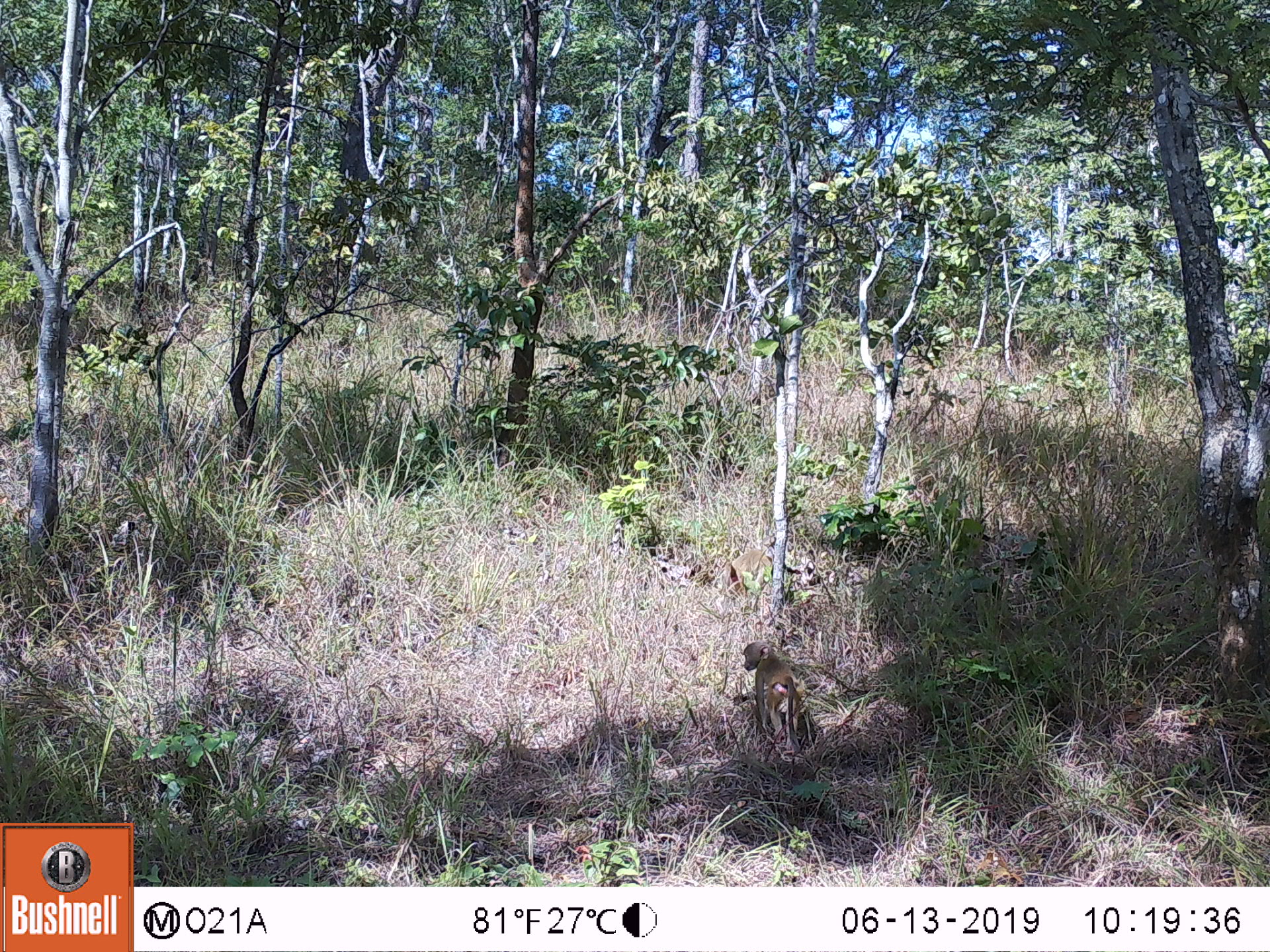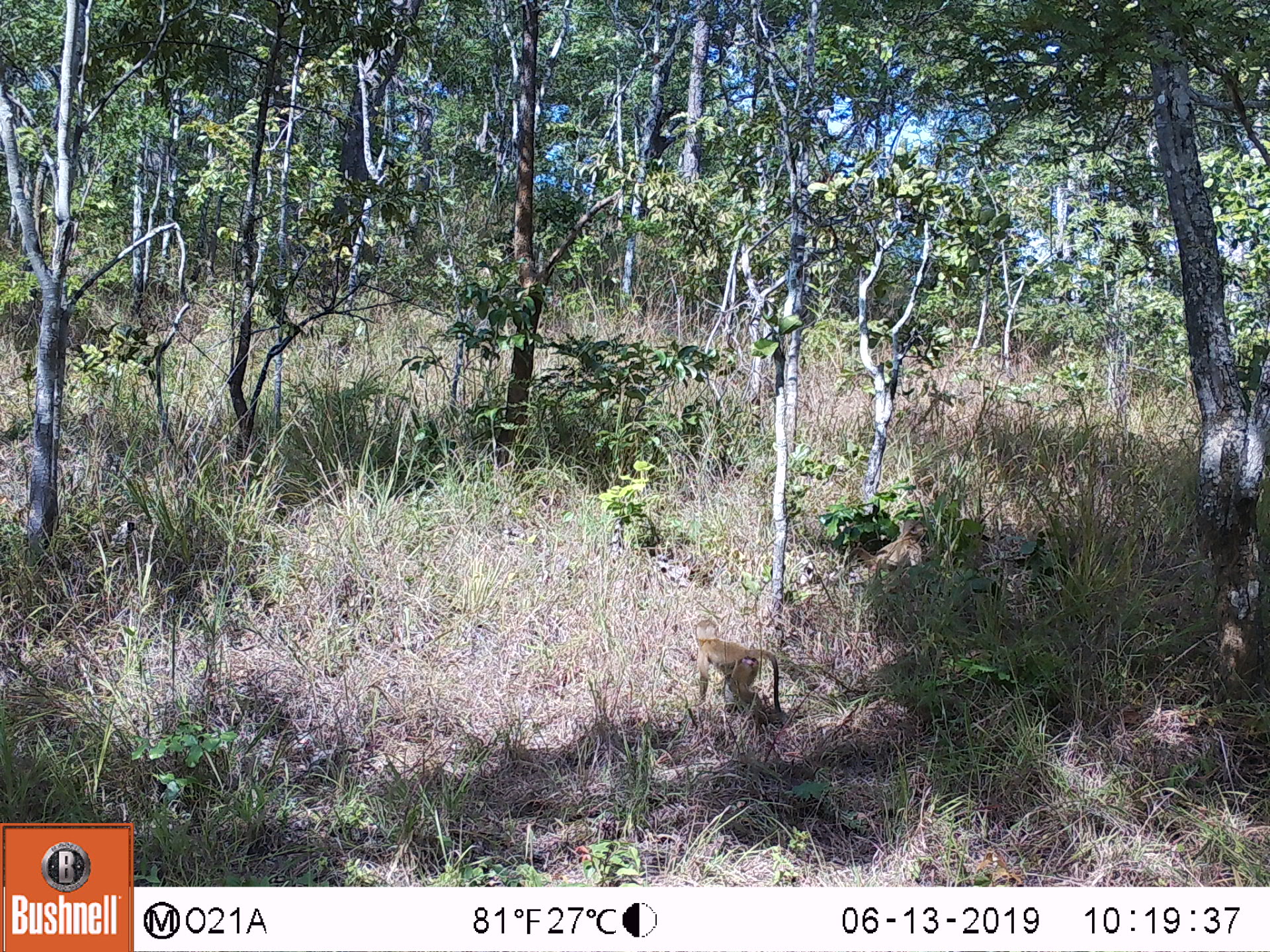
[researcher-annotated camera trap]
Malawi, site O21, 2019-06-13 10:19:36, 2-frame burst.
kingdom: Animalia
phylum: Chordata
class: Mammalia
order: Primates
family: Cercopithecidae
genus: Papio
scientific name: Papio cynocephalus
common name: yellow baboon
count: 2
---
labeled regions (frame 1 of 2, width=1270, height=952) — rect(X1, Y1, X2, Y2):
yellow baboon: rect(729, 630, 819, 758); rect(719, 549, 776, 609)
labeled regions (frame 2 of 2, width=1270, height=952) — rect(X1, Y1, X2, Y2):
yellow baboon: rect(689, 616, 783, 728); rect(840, 516, 931, 594)